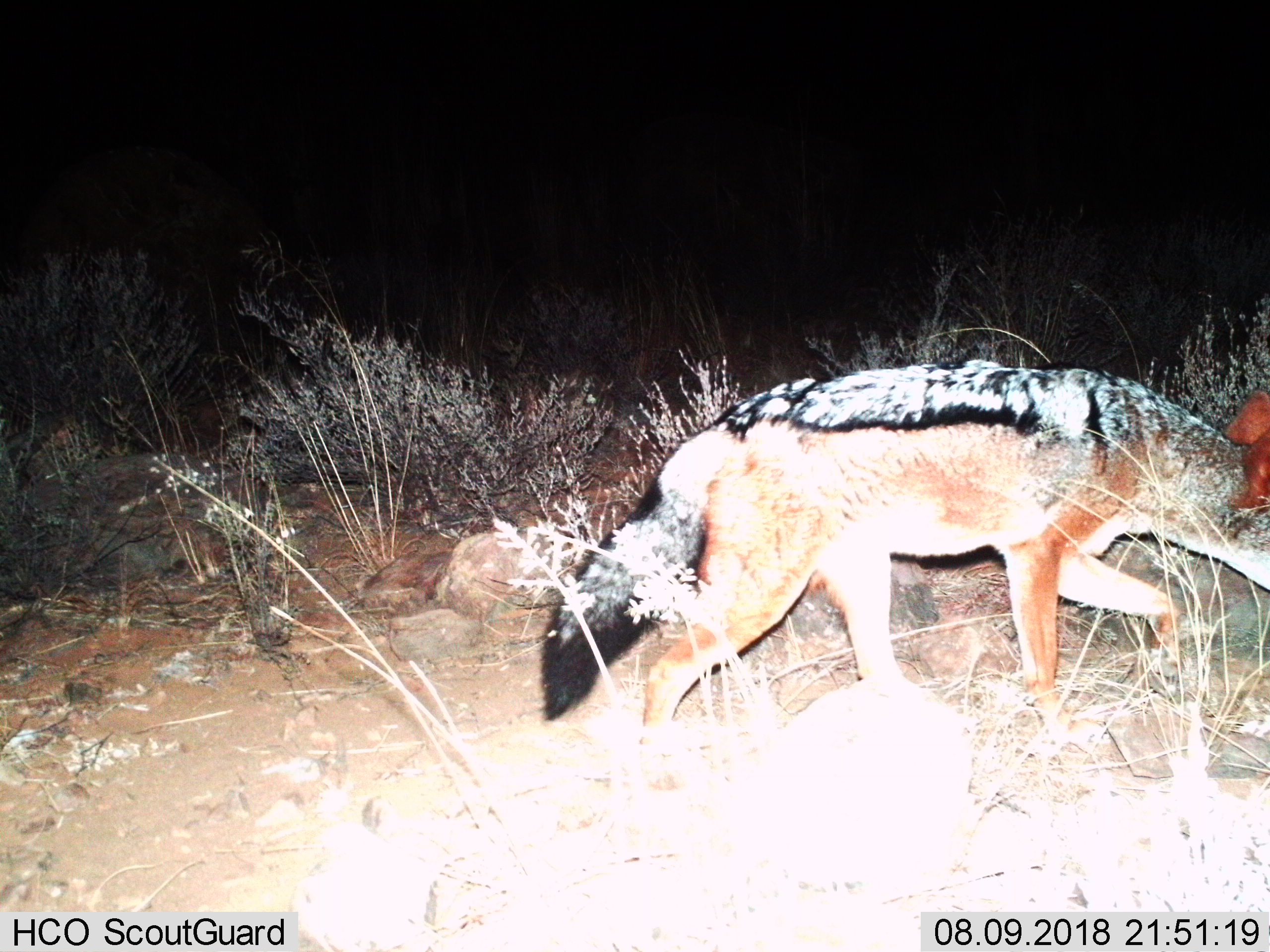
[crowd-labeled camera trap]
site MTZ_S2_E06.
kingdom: Animalia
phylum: Chordata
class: Mammalia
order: Carnivora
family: Canidae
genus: Lupulella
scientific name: Lupulella mesomelas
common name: black-backed jackal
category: jackalblackbacked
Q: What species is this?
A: Jackalblackbacked (black-backed jackal) (Lupulella mesomelas).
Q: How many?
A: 1.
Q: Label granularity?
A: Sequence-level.